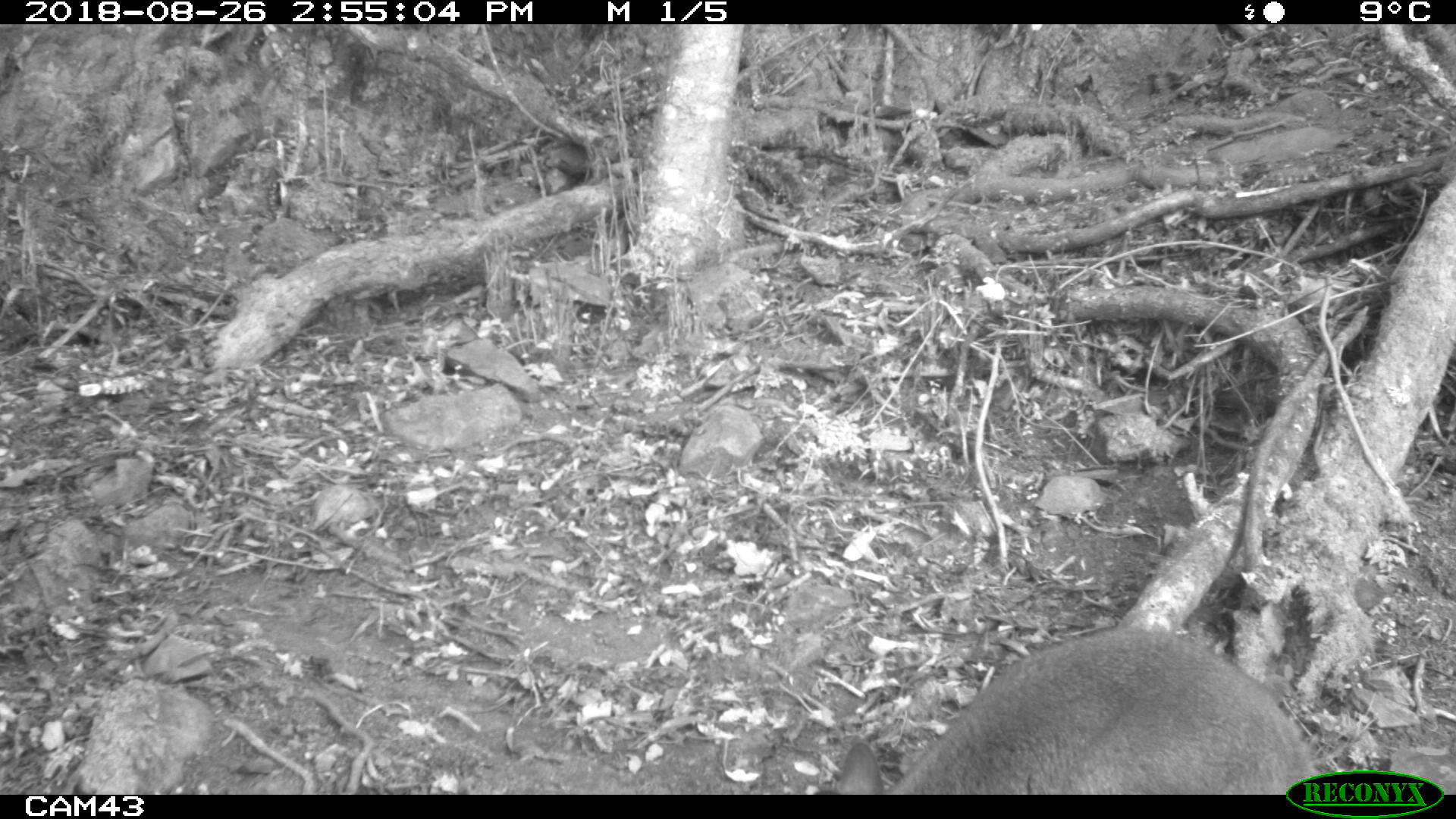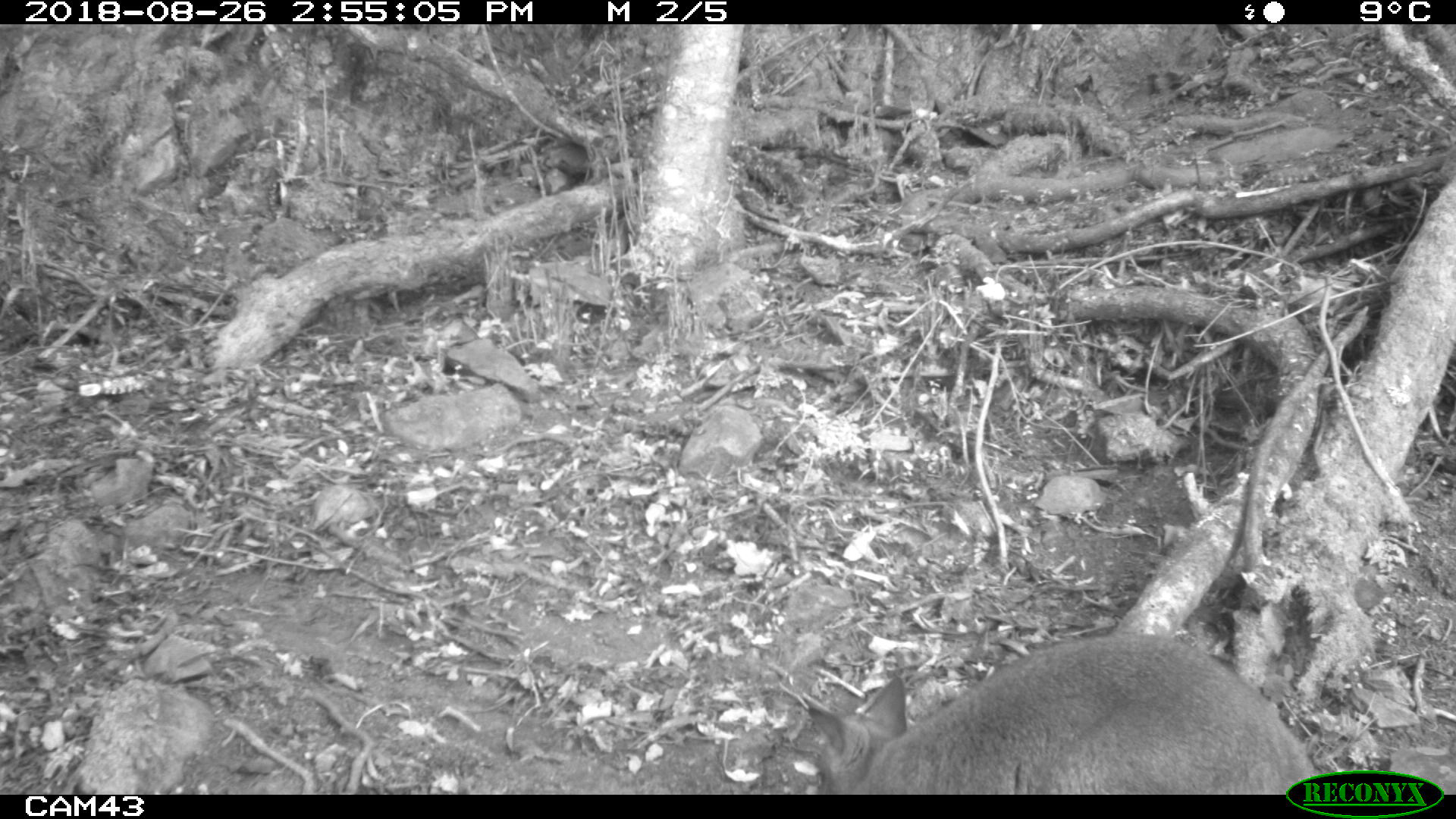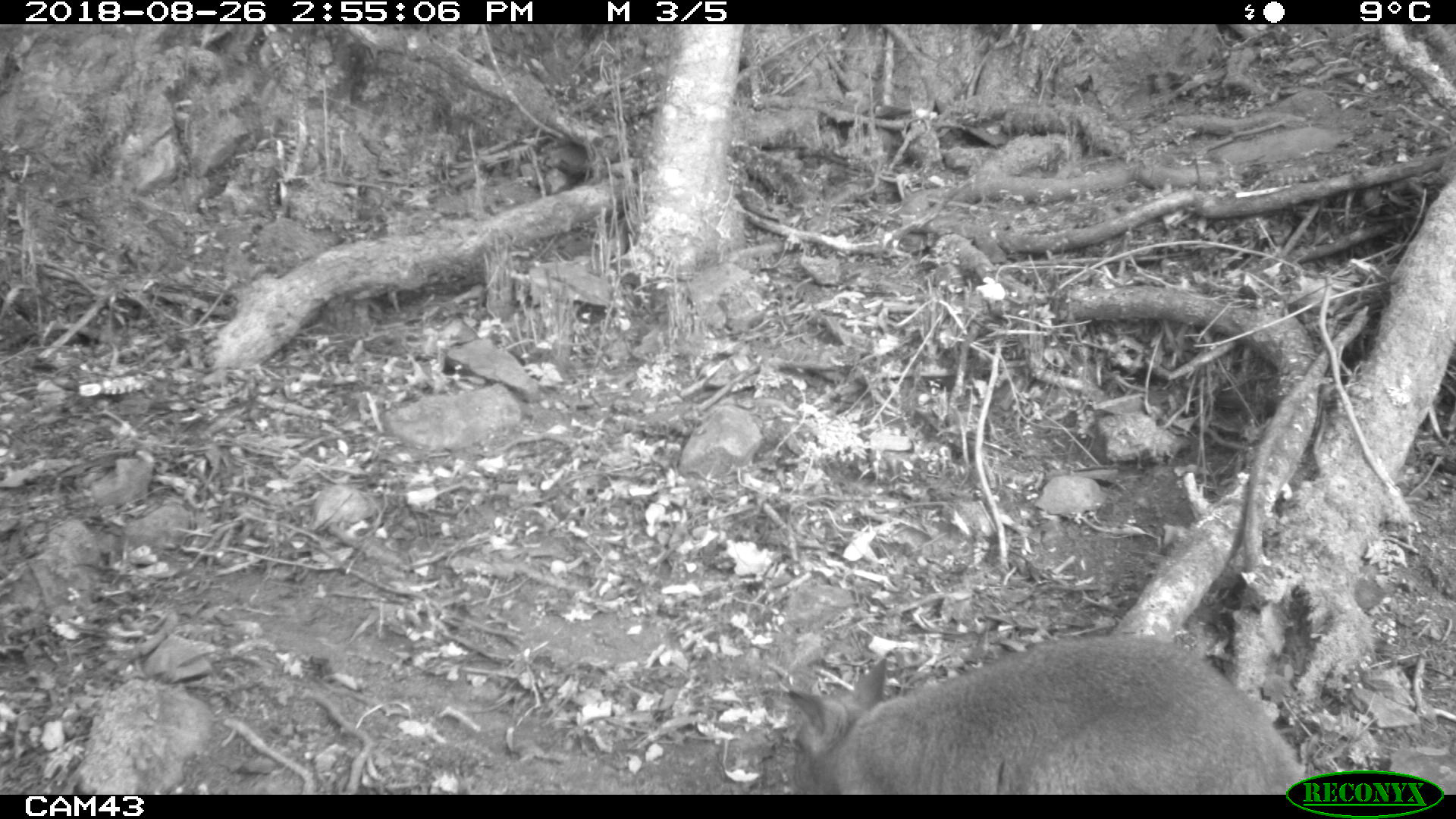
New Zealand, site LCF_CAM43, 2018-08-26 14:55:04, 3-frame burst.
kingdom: Animalia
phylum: Chordata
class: Mammalia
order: Diprotodontia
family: Macropodidae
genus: Notamacropus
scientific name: Notamacropus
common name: wallaby